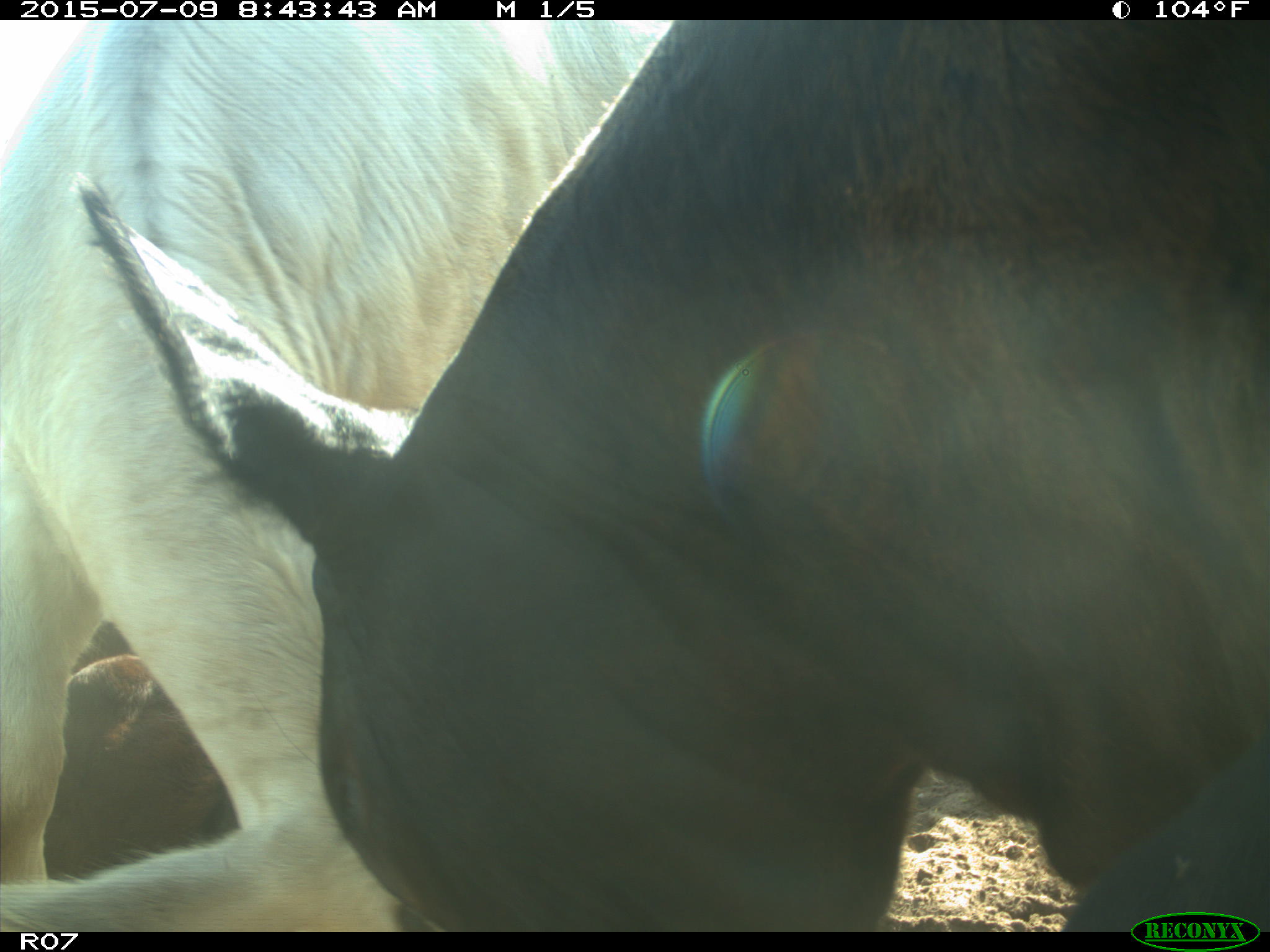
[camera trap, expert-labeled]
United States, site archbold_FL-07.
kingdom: Animalia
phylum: Chordata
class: Mammalia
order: Artiodactyla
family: Bovidae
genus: Bos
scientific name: Bos taurus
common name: domestic cow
Bos taurus (domestic cow).